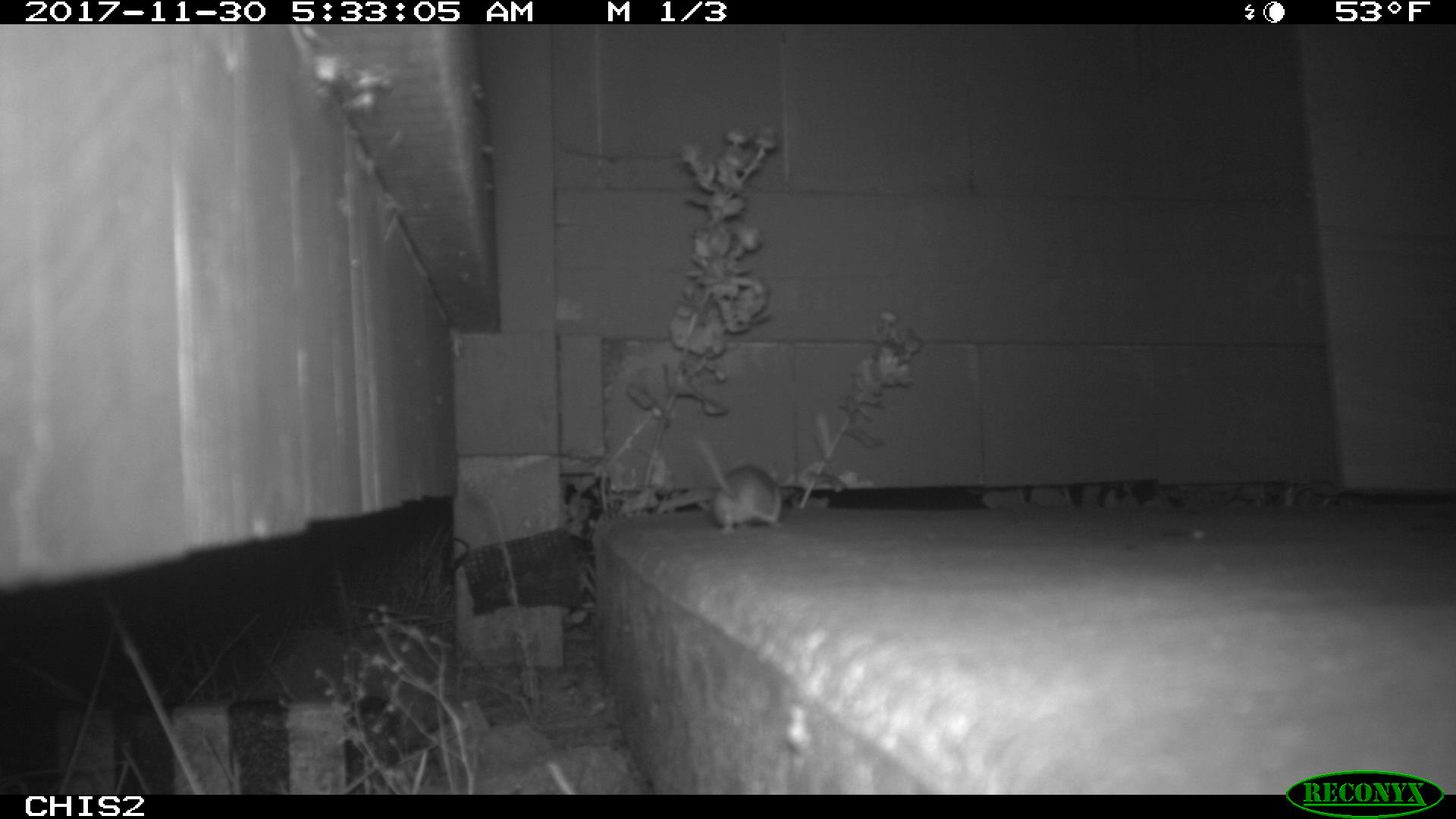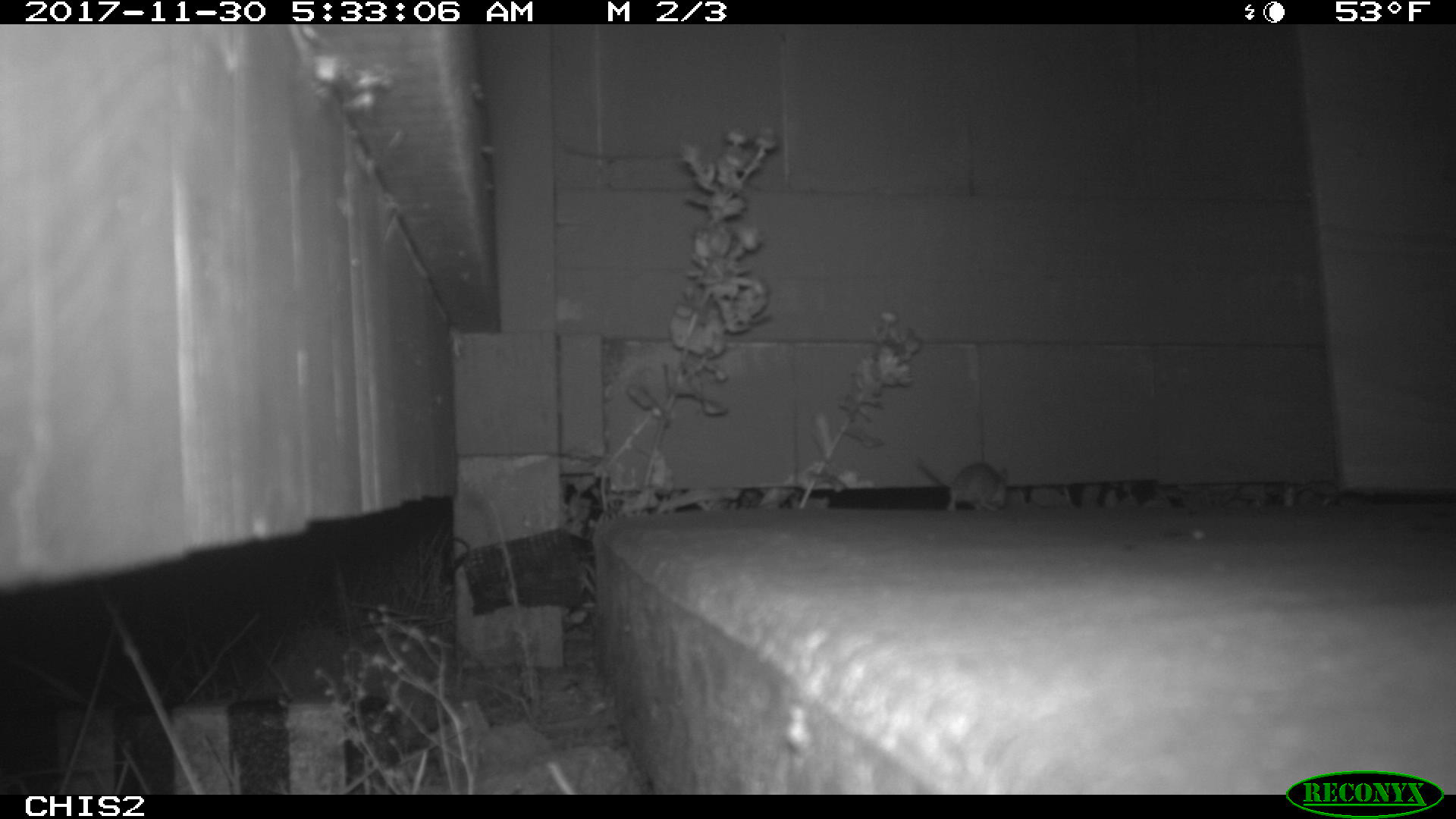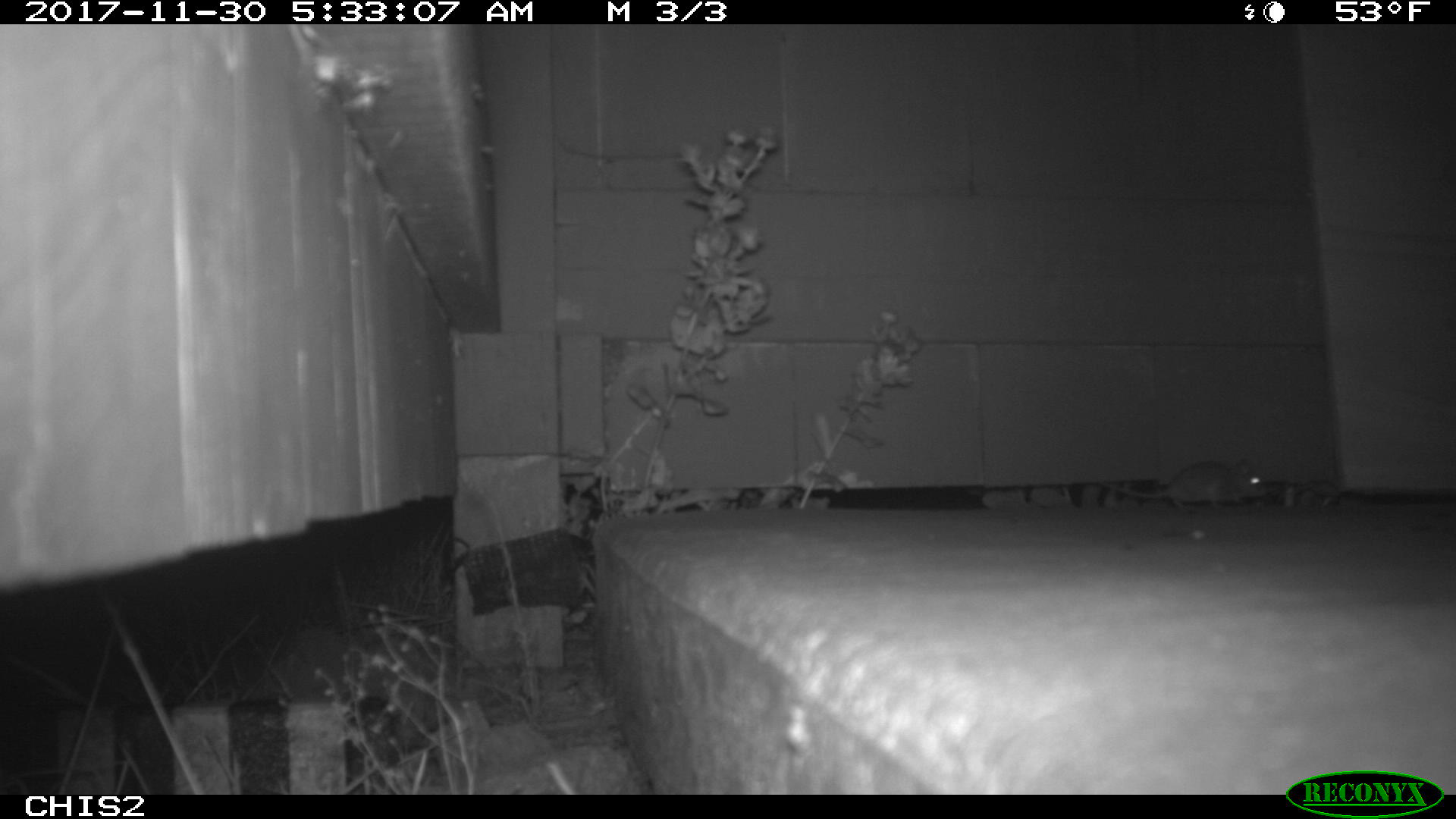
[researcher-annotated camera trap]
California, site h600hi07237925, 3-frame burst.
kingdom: Animalia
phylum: Chordata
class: Mammalia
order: Rodentia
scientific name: Rodentia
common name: rodent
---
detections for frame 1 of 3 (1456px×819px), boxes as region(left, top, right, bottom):
rodent: region(697, 438, 783, 533)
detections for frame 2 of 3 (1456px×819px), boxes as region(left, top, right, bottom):
rodent: region(916, 460, 1007, 513)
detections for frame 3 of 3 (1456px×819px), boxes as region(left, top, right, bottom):
rodent: region(1097, 459, 1268, 510)